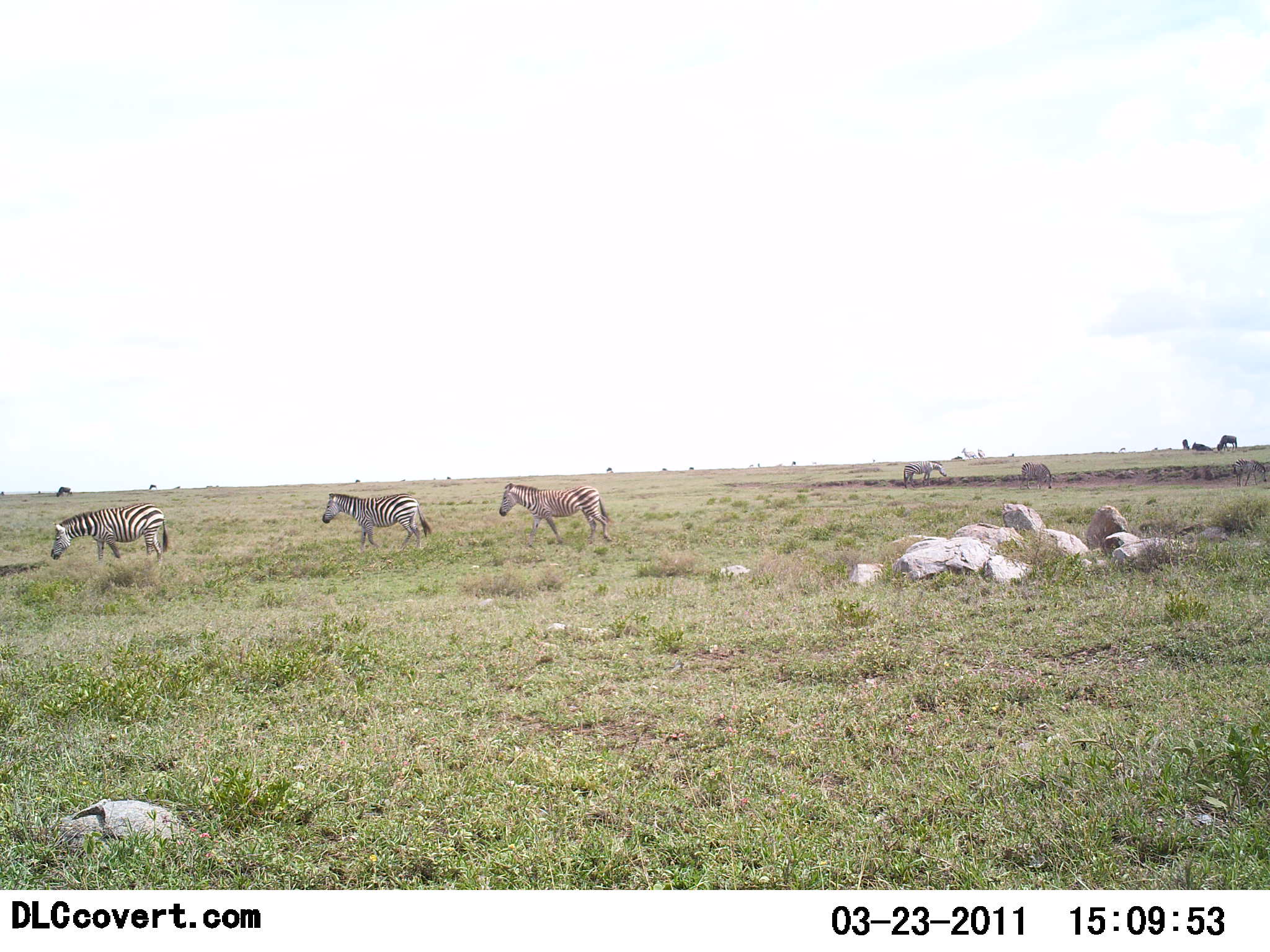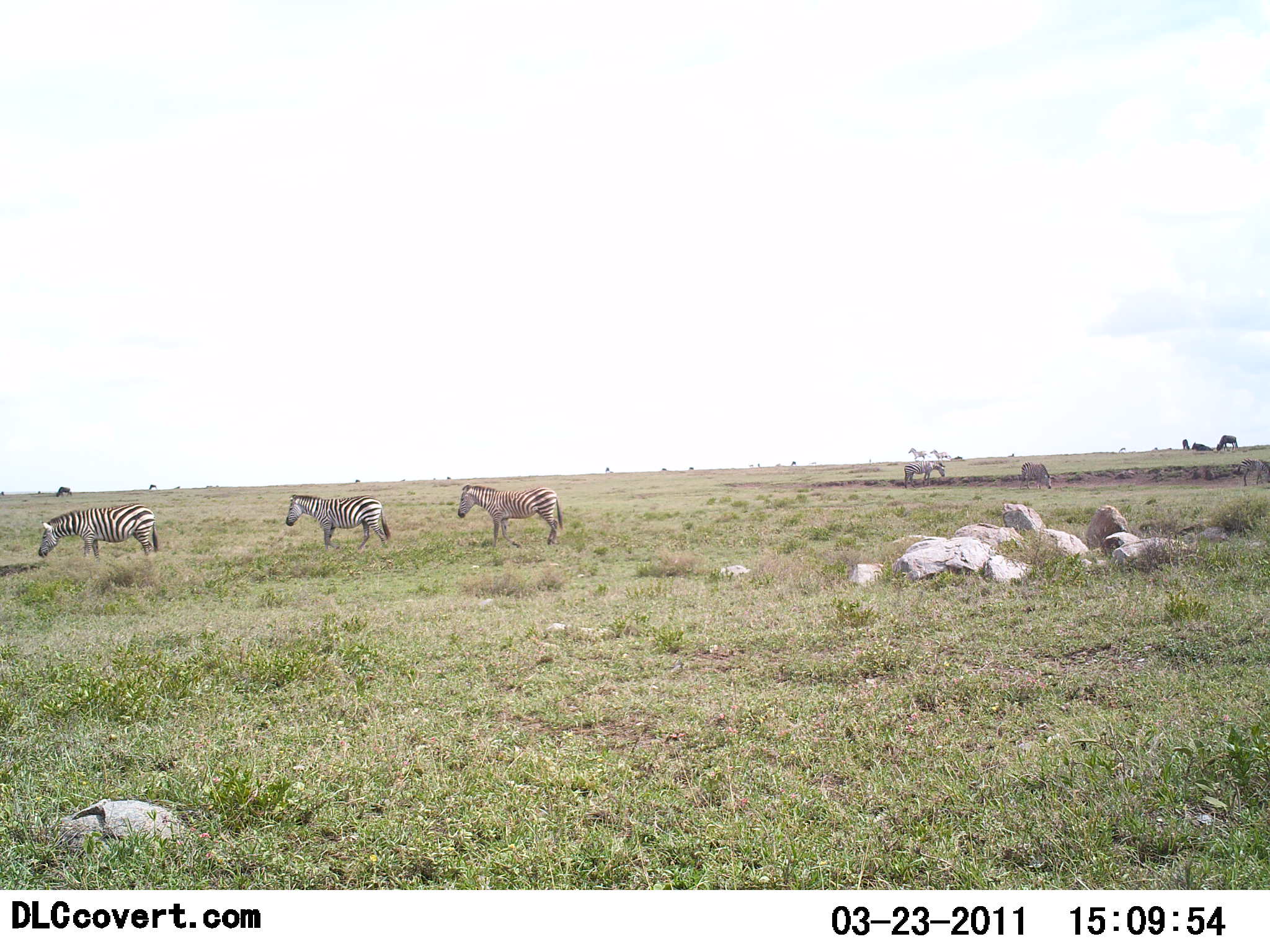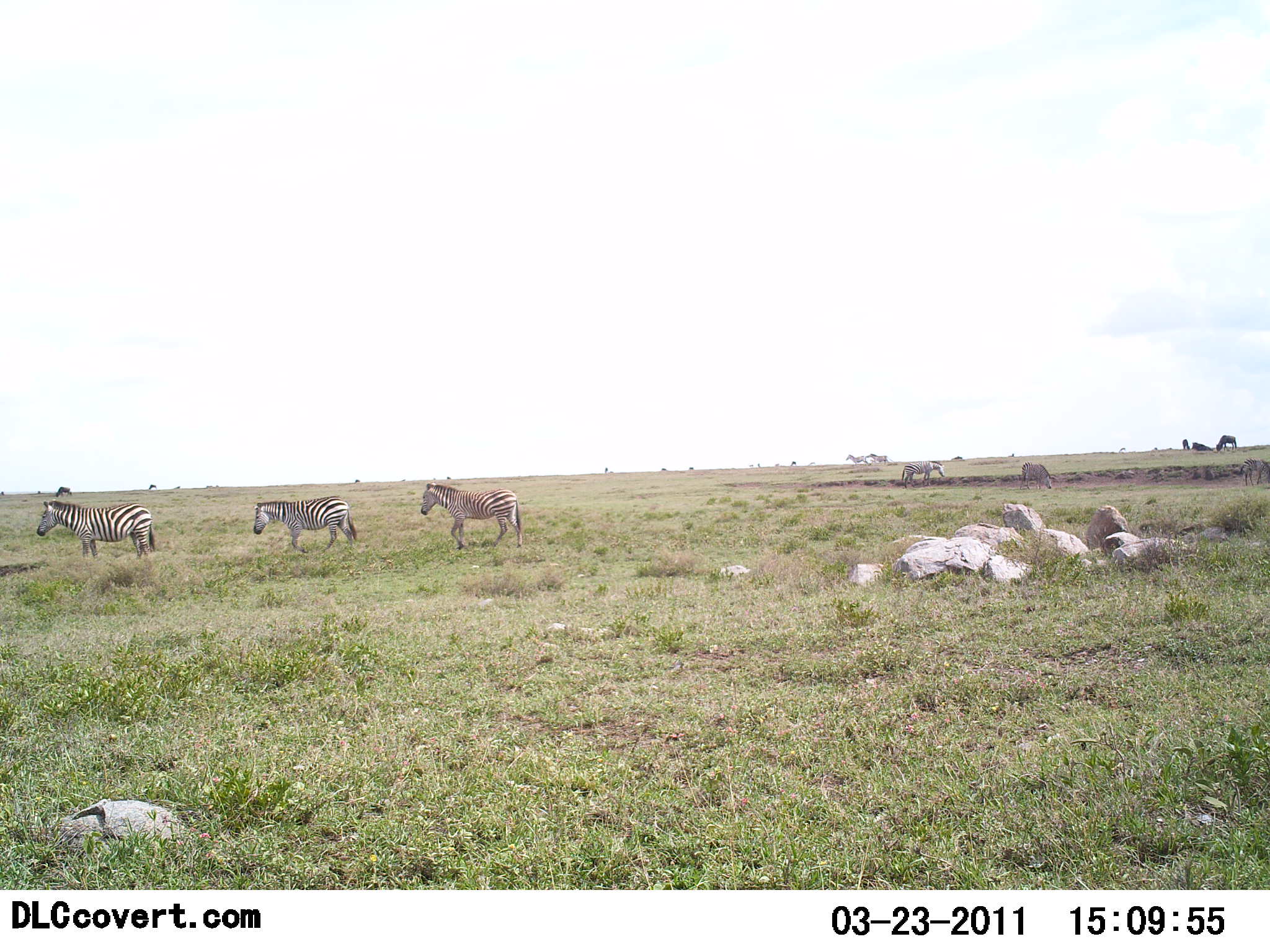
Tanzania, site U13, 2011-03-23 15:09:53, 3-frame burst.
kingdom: Animalia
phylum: Chordata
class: Mammalia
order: Perissodactyla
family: Equidae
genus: Equus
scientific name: Equus quagga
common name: plains zebra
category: zebra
Zebra (plains zebra) (Equus quagga), count 7. Behavior (volunteer vote fractions): standing 47%, resting 6%, moving 88%, interacting 0%. Young present (vote fraction): 0%. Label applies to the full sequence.